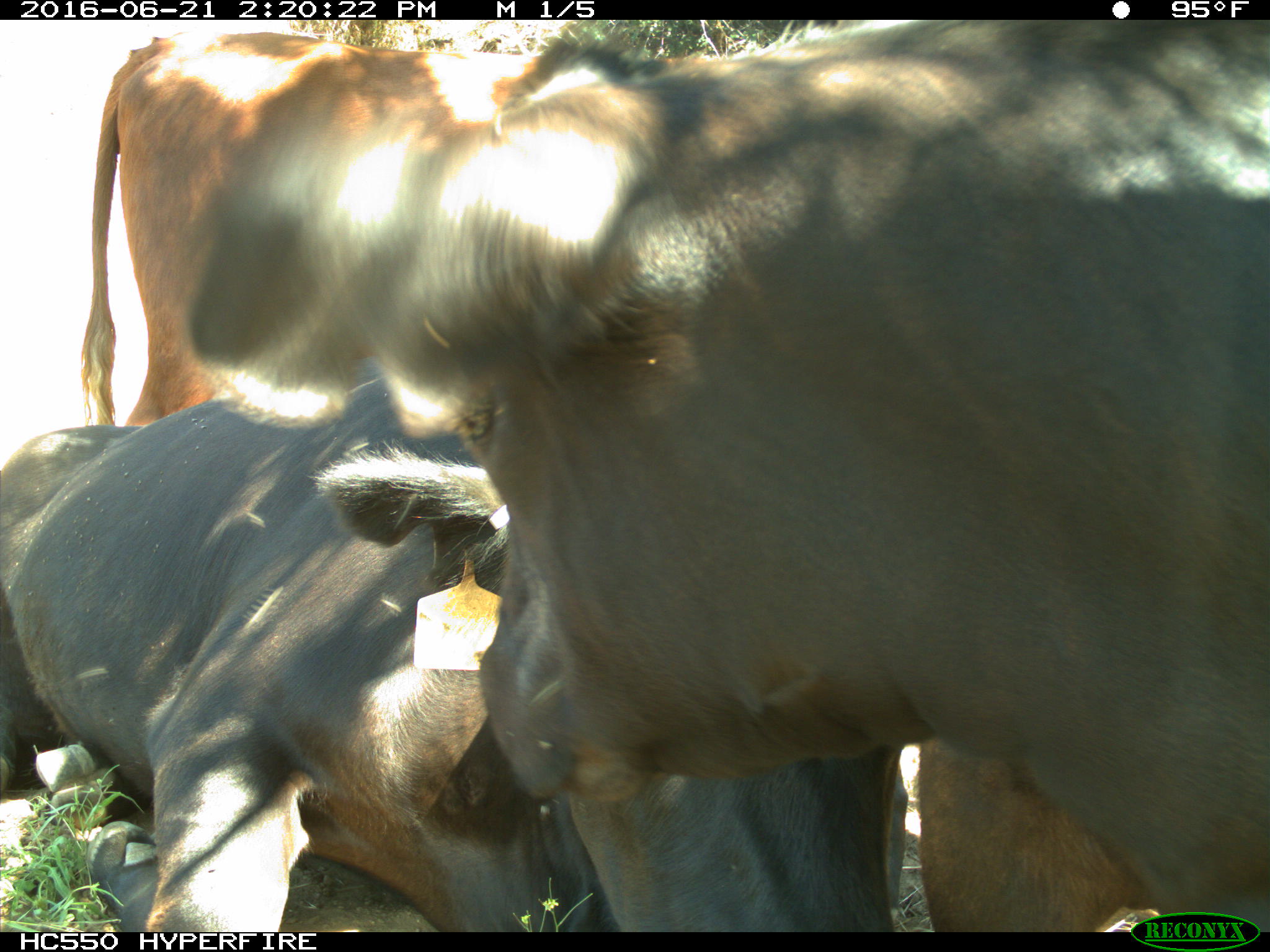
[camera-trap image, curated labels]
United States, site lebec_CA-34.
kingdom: Animalia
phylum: Chordata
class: Mammalia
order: Artiodactyla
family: Bovidae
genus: Bos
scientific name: Bos taurus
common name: domestic cow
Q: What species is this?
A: Bos taurus (domestic cow).